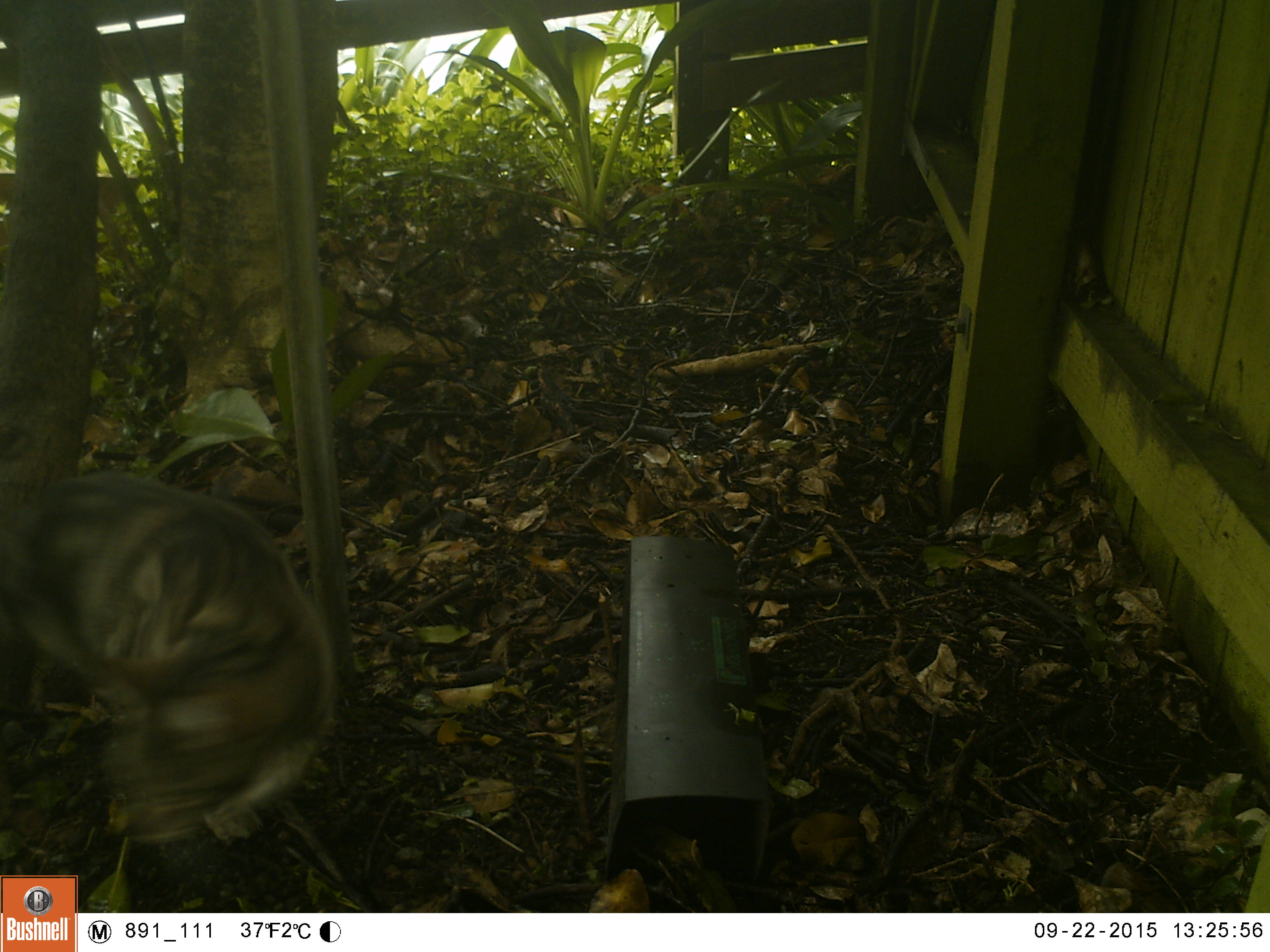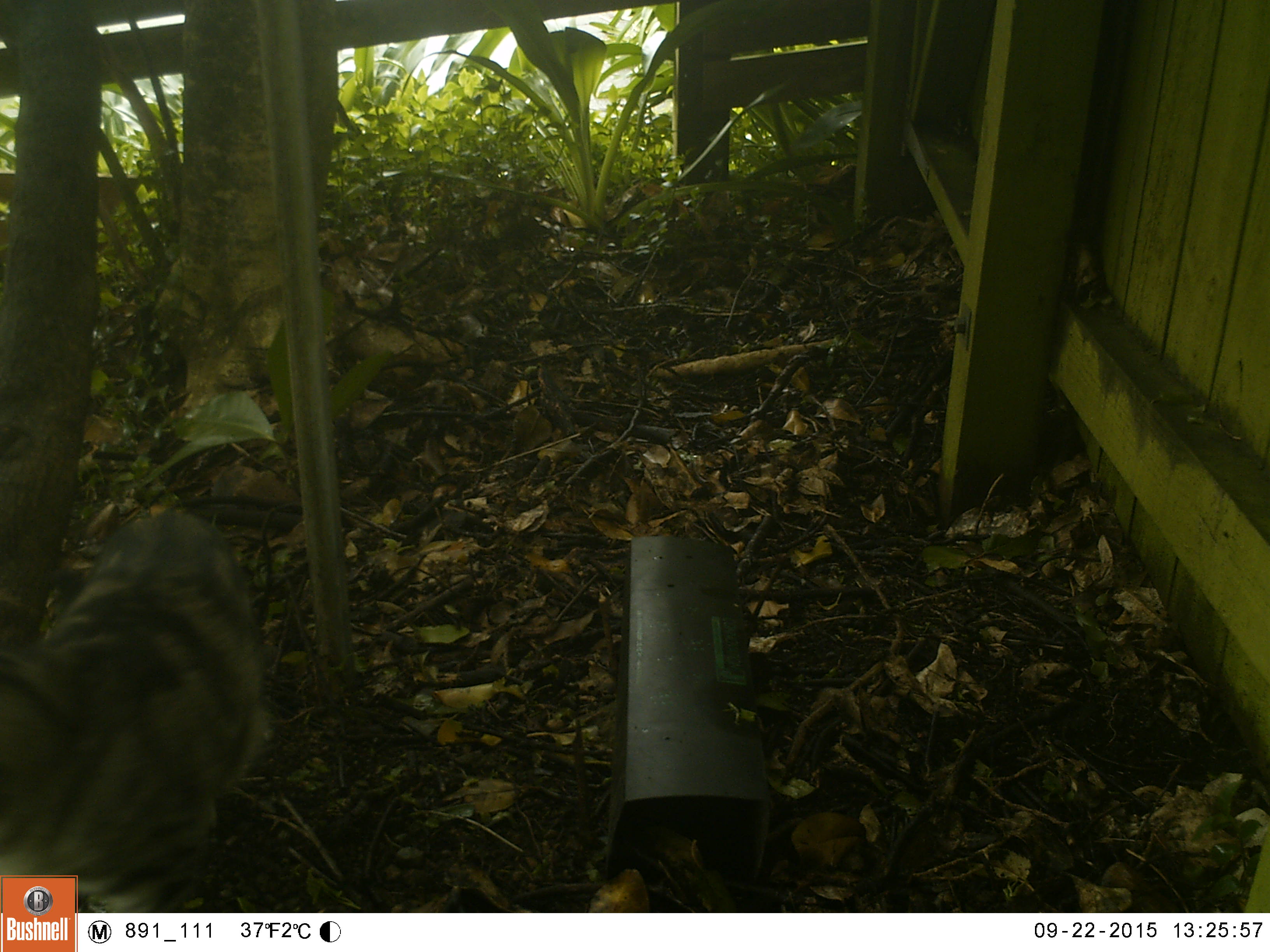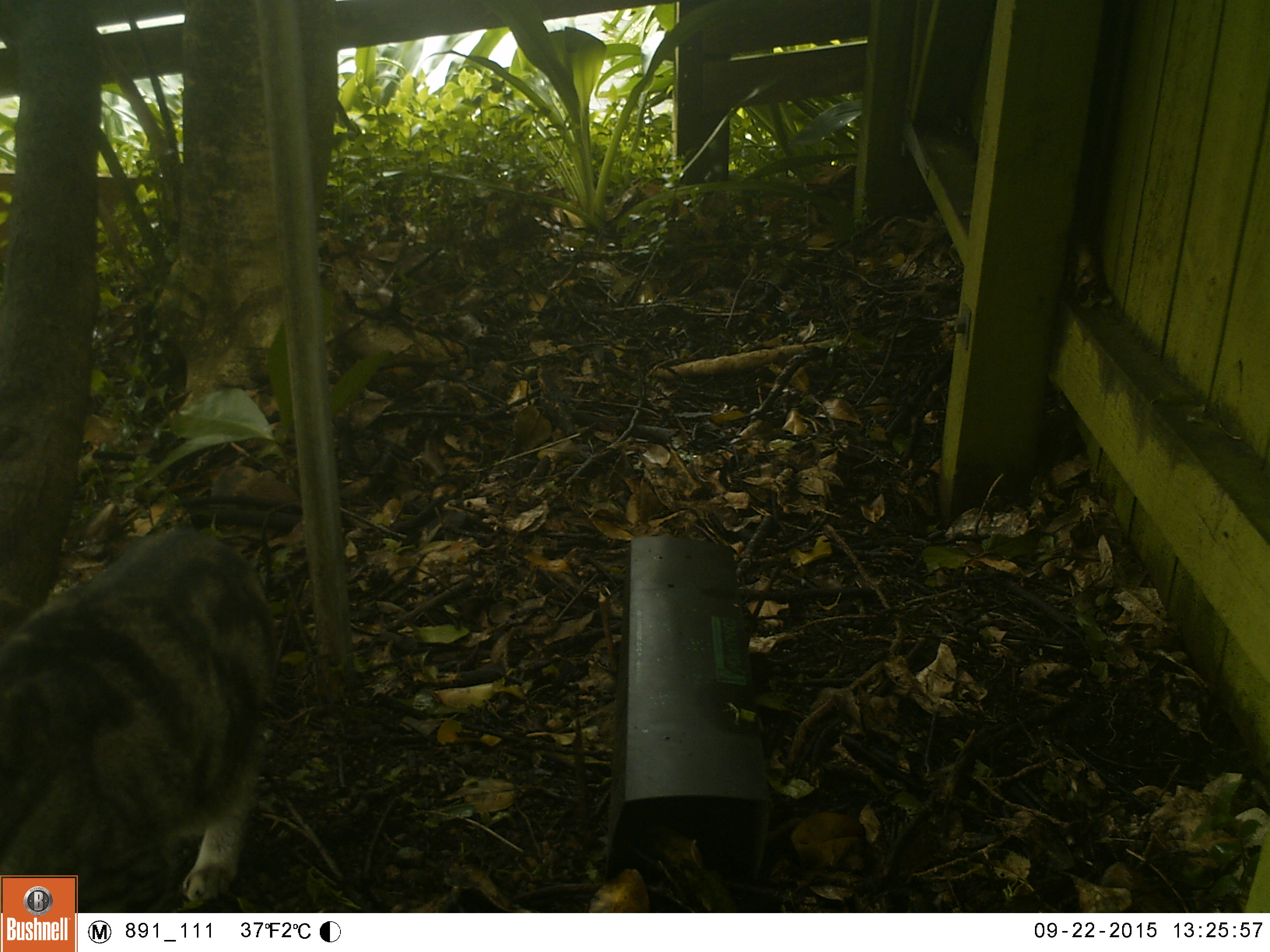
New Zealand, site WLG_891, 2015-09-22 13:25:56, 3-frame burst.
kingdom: Animalia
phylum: Chordata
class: Mammalia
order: Carnivora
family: Felidae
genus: Felis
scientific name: Felis catus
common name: domestic cat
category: cat